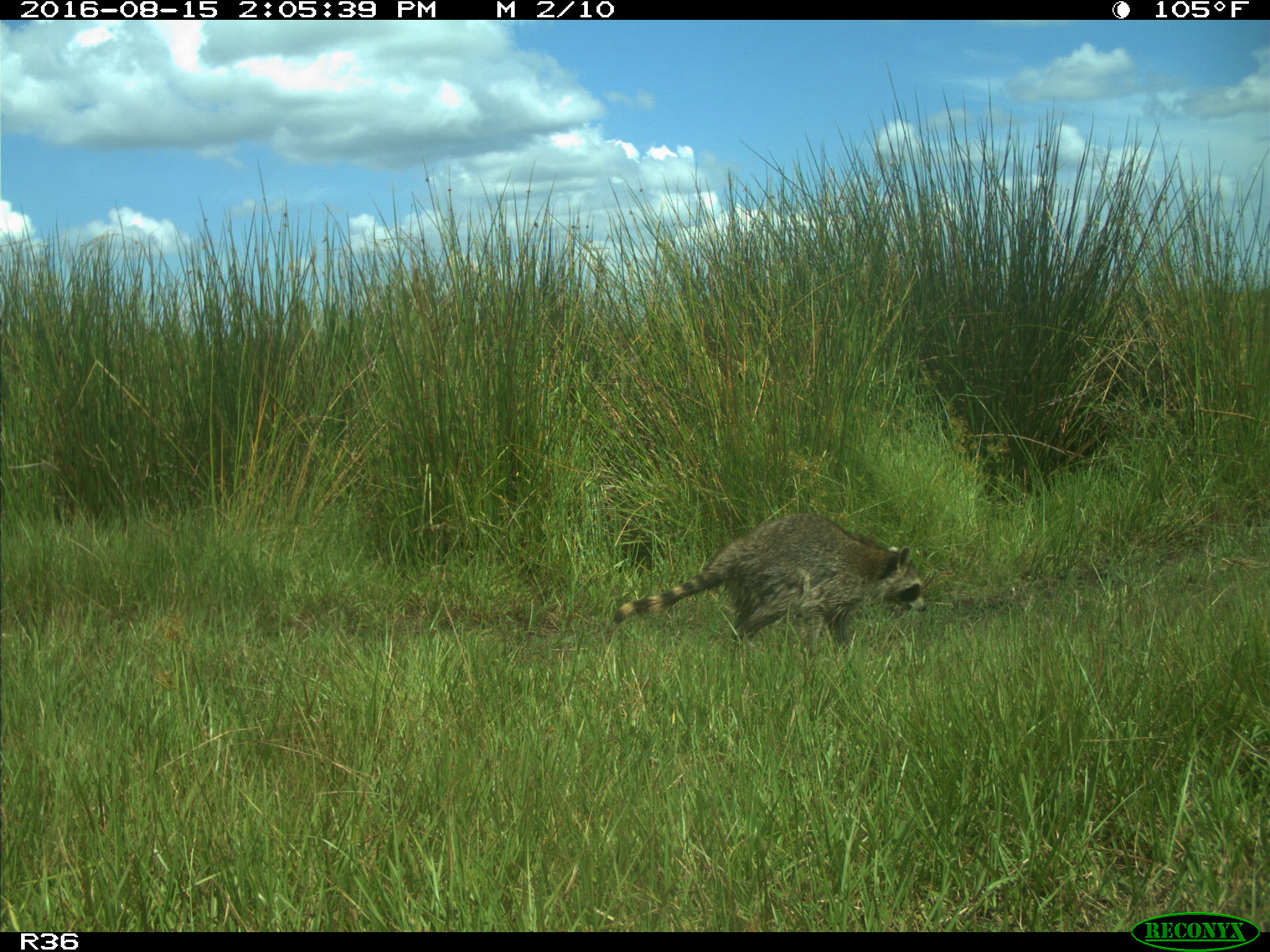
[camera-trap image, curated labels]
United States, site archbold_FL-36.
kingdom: Animalia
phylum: Chordata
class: Mammalia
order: Carnivora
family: Procyonidae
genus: Procyon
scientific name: Procyon lotor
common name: common raccoon